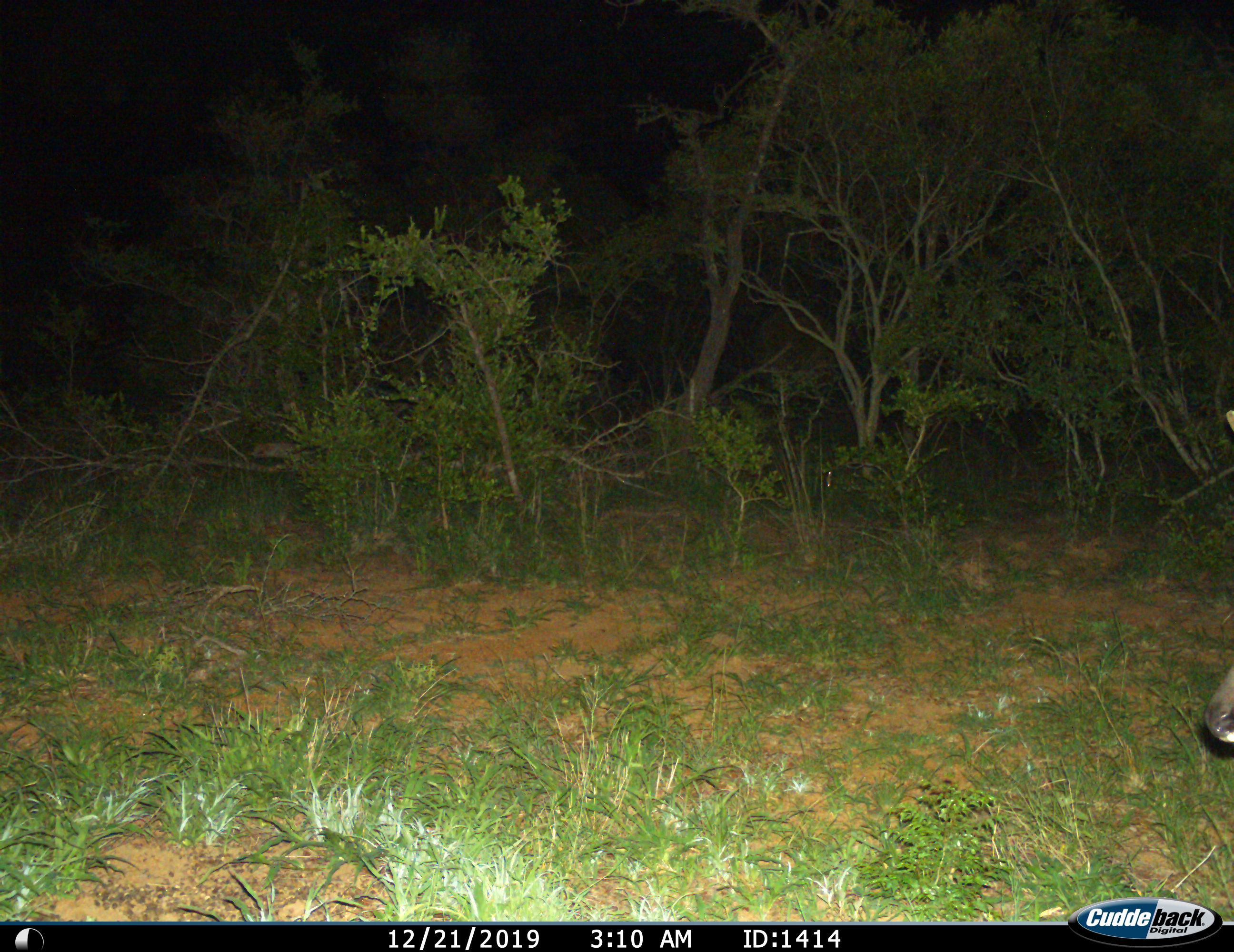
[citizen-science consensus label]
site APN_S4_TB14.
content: unidentified animal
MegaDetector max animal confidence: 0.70